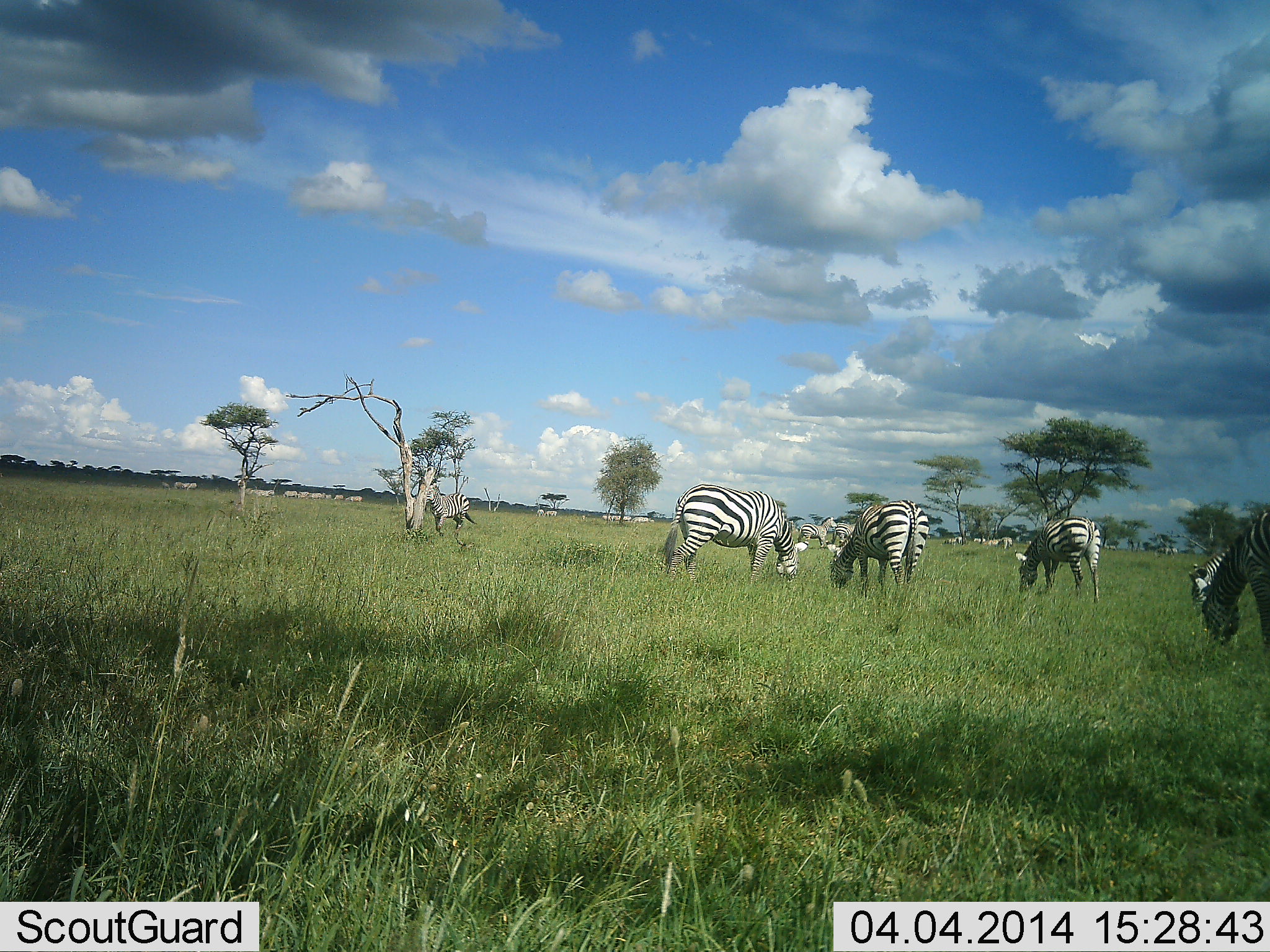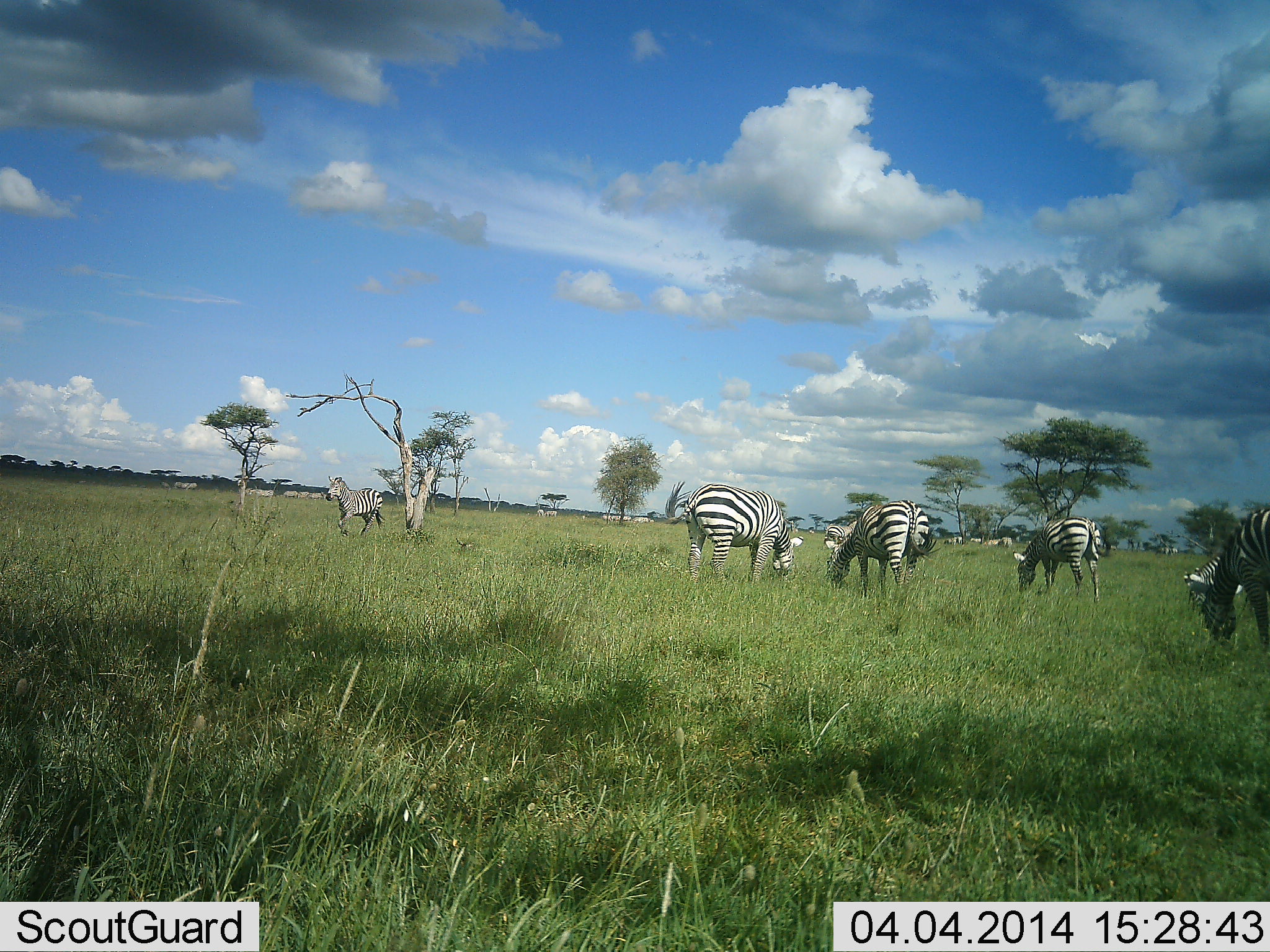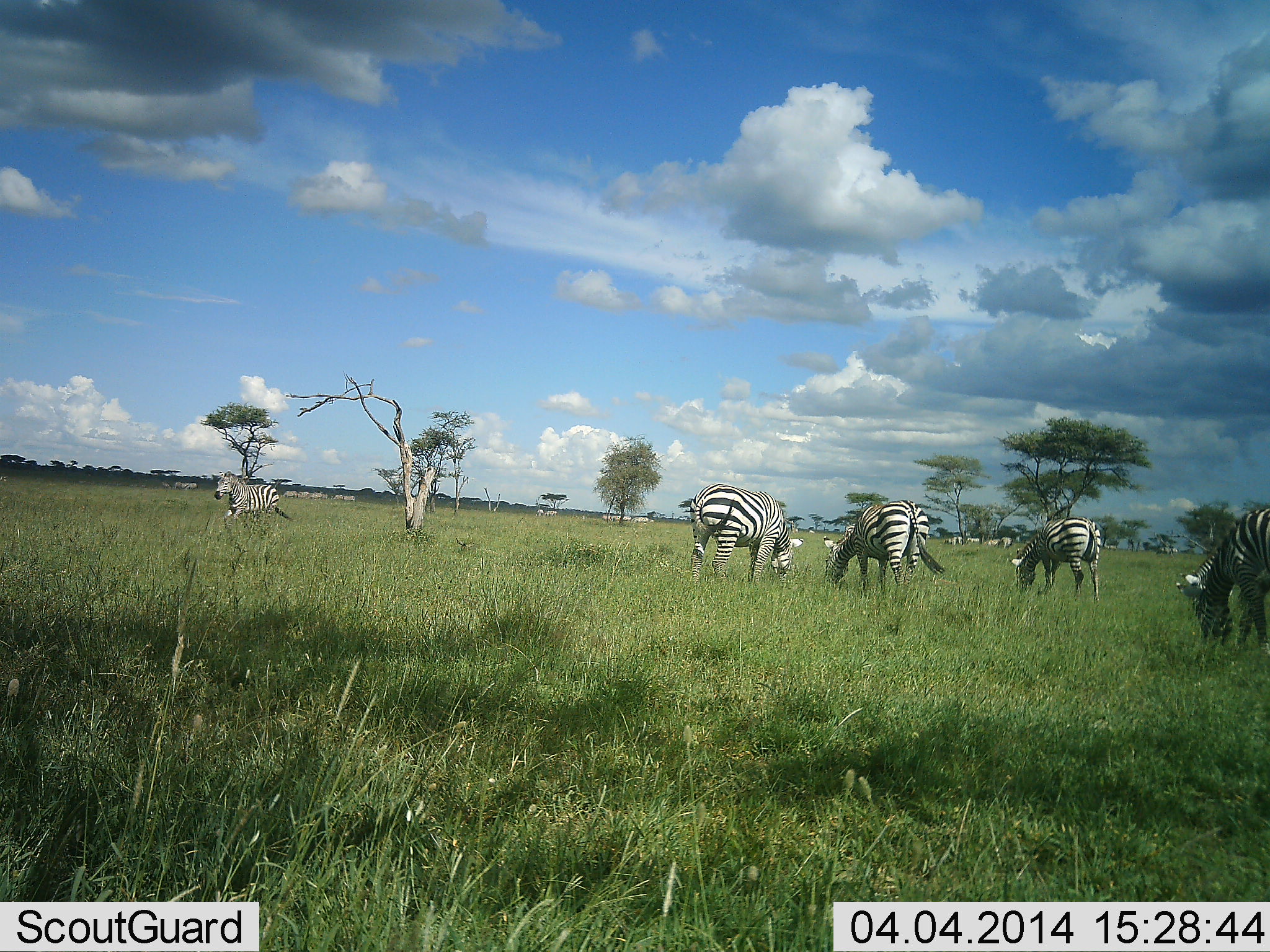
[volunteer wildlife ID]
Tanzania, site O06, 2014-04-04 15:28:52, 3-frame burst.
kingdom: Animalia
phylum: Chordata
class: Mammalia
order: Perissodactyla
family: Equidae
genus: Equus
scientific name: Equus quagga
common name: plains zebra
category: zebra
Zebra (plains zebra) (Equus quagga), count 11-50. Behavior (volunteer vote fractions): standing 10%, resting 0%, moving 70%, interacting 10%. Young present (vote fraction): 0%. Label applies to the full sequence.